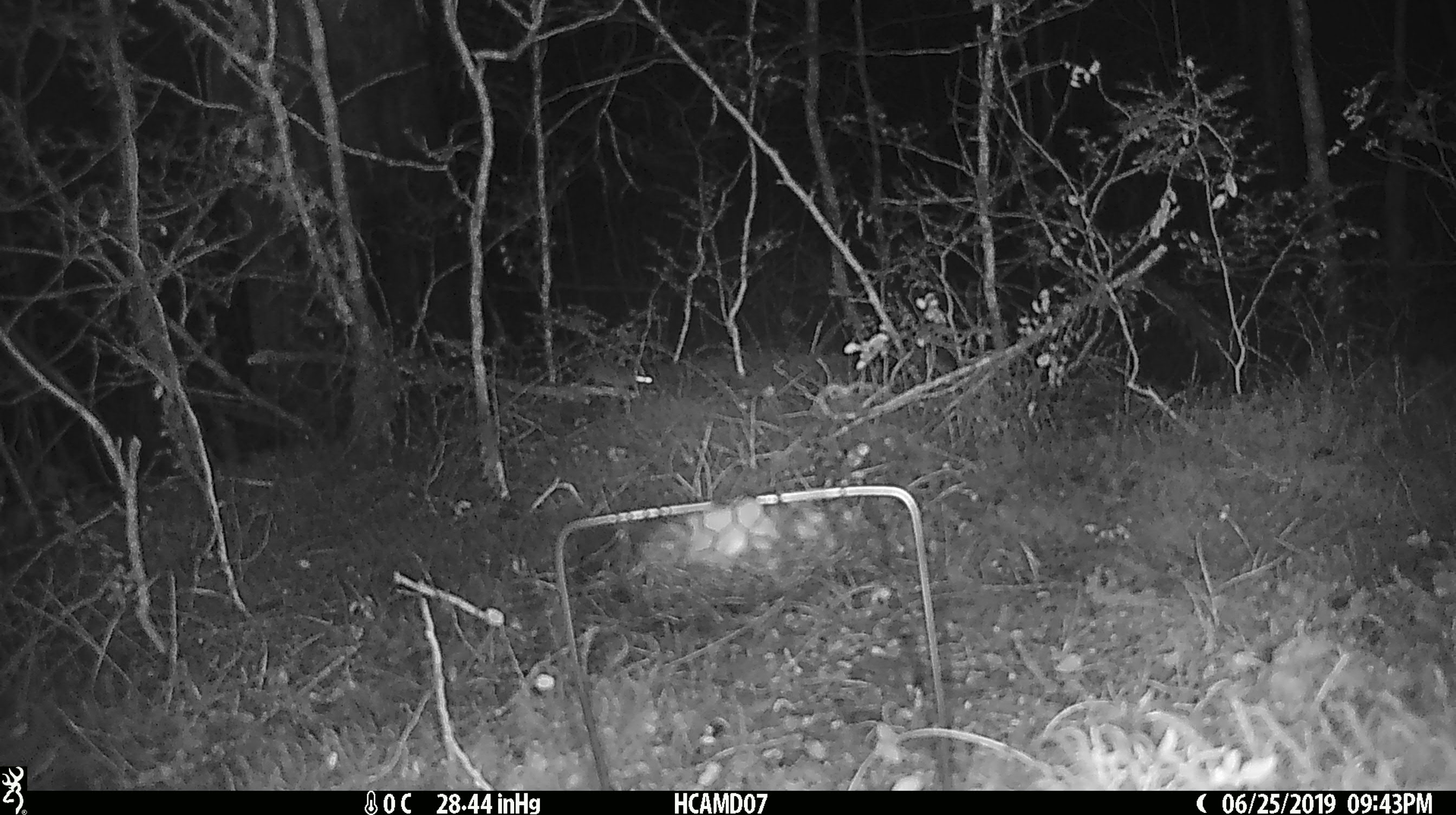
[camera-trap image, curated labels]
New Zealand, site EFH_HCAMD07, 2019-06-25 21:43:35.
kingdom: Animalia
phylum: Chordata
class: Mammalia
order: Rodentia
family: Muridae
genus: Mus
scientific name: Mus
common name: mouse